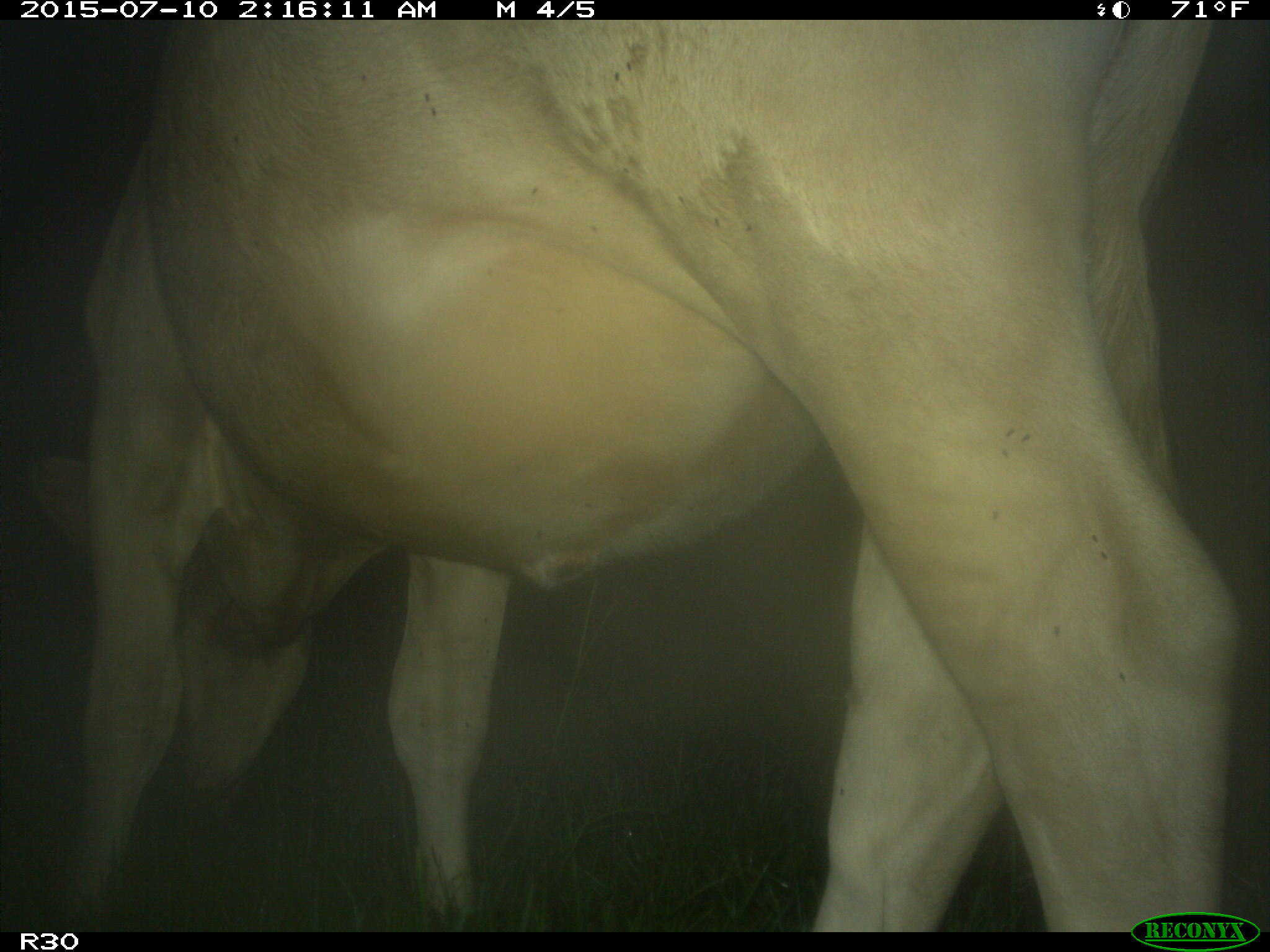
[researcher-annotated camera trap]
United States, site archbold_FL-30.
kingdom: Animalia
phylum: Chordata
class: Mammalia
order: Artiodactyla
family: Bovidae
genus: Bos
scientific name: Bos taurus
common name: domestic cow